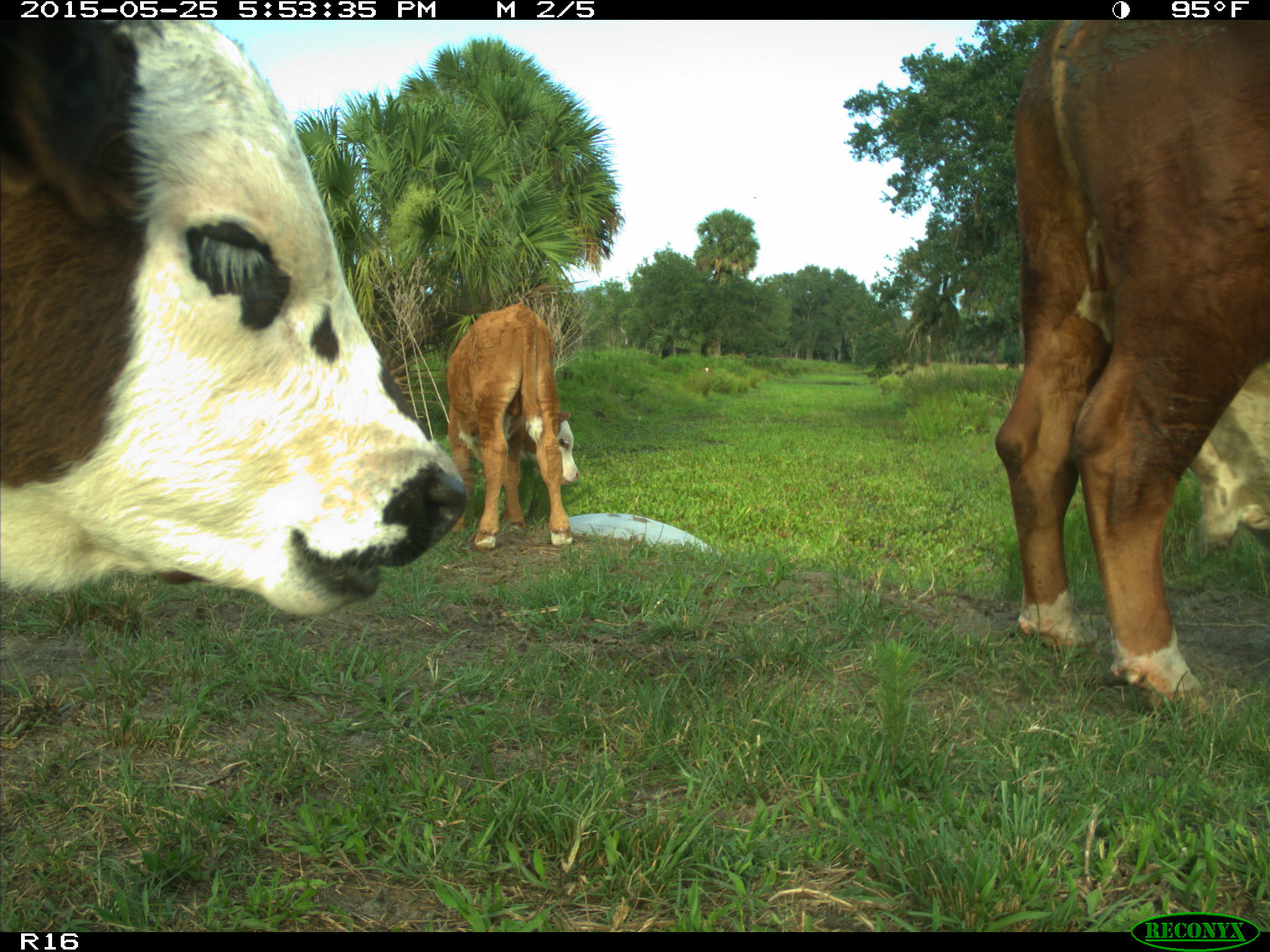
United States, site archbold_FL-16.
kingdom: Animalia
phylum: Chordata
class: Mammalia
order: Artiodactyla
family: Bovidae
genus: Bos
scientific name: Bos taurus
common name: domestic cow